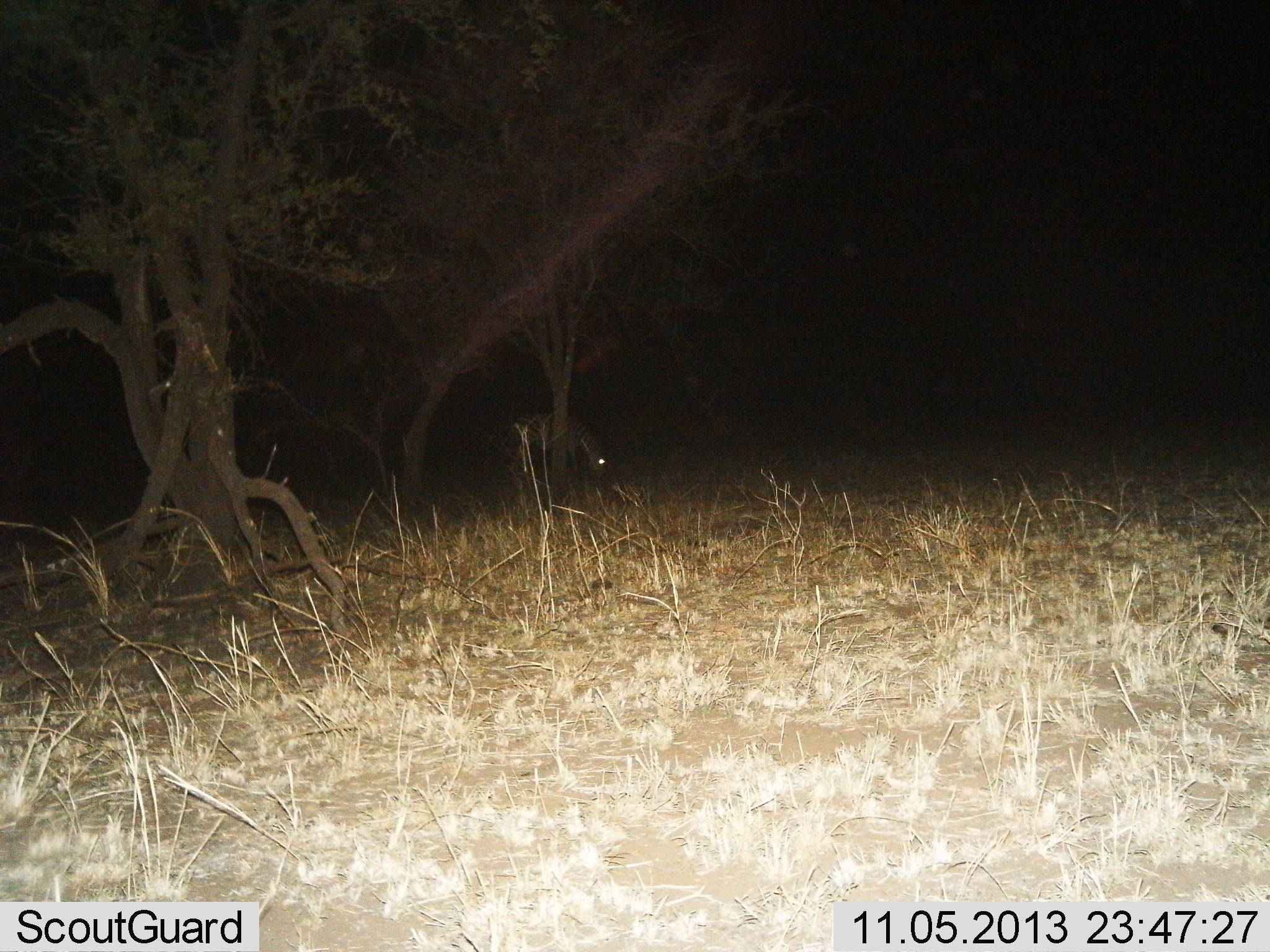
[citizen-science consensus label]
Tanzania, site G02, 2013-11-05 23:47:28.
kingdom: Animalia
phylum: Chordata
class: Mammalia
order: Perissodactyla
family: Equidae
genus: Equus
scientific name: Equus quagga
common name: plains zebra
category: zebra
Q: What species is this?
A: Zebra (plains zebra) (Equus quagga).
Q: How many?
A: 1.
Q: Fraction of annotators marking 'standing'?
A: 50%.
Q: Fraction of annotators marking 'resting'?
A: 0%.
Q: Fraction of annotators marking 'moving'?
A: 0%.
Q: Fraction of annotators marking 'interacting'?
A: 0%.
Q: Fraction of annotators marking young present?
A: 0%.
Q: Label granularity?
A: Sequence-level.